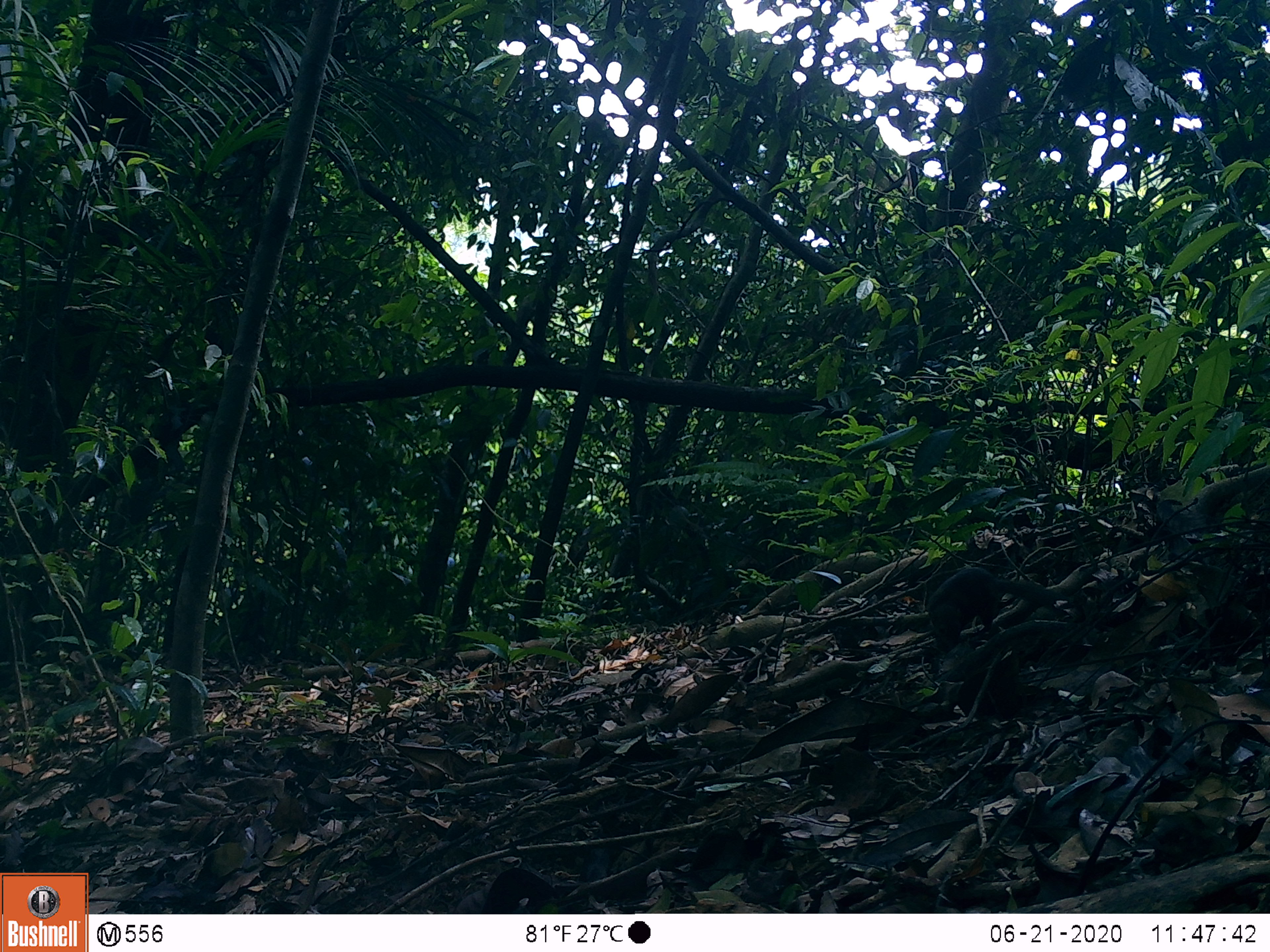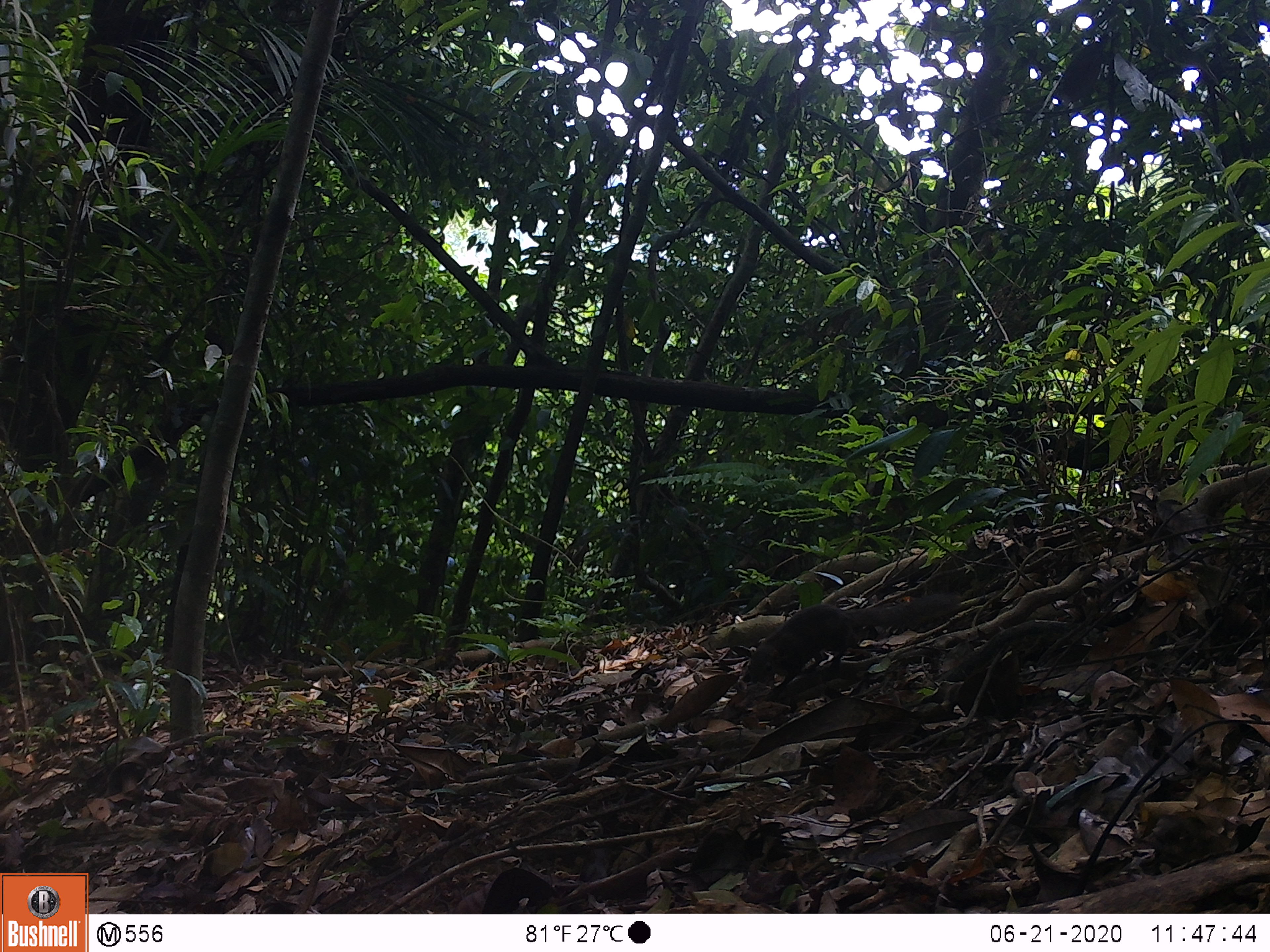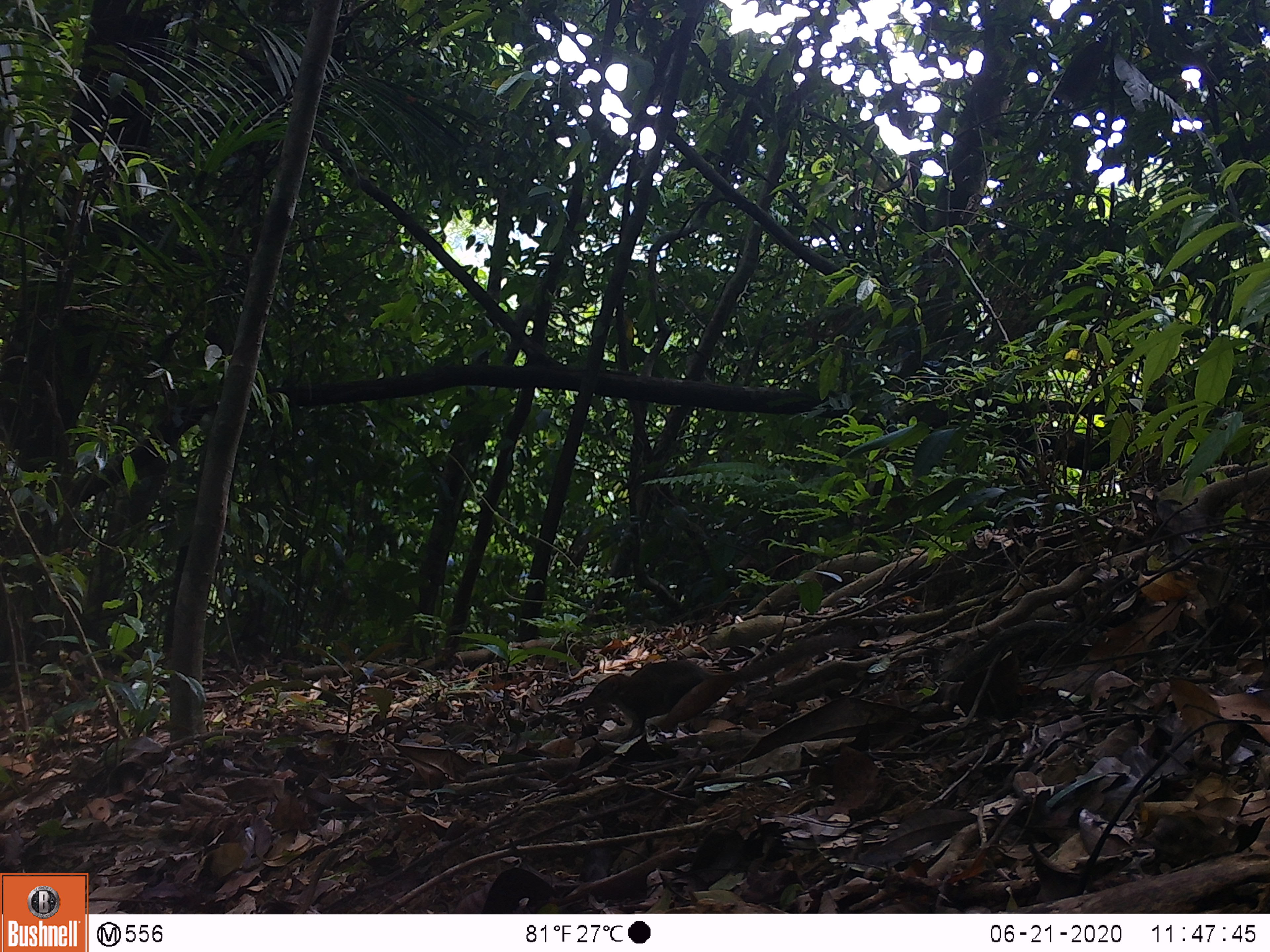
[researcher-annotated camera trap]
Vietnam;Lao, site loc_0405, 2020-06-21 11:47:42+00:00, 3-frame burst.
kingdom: Animalia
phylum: Chordata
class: Mammalia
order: Scandentia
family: Tupaiidae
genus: Tupaia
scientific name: Tupaia belangeri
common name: northern treeshrew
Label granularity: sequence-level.